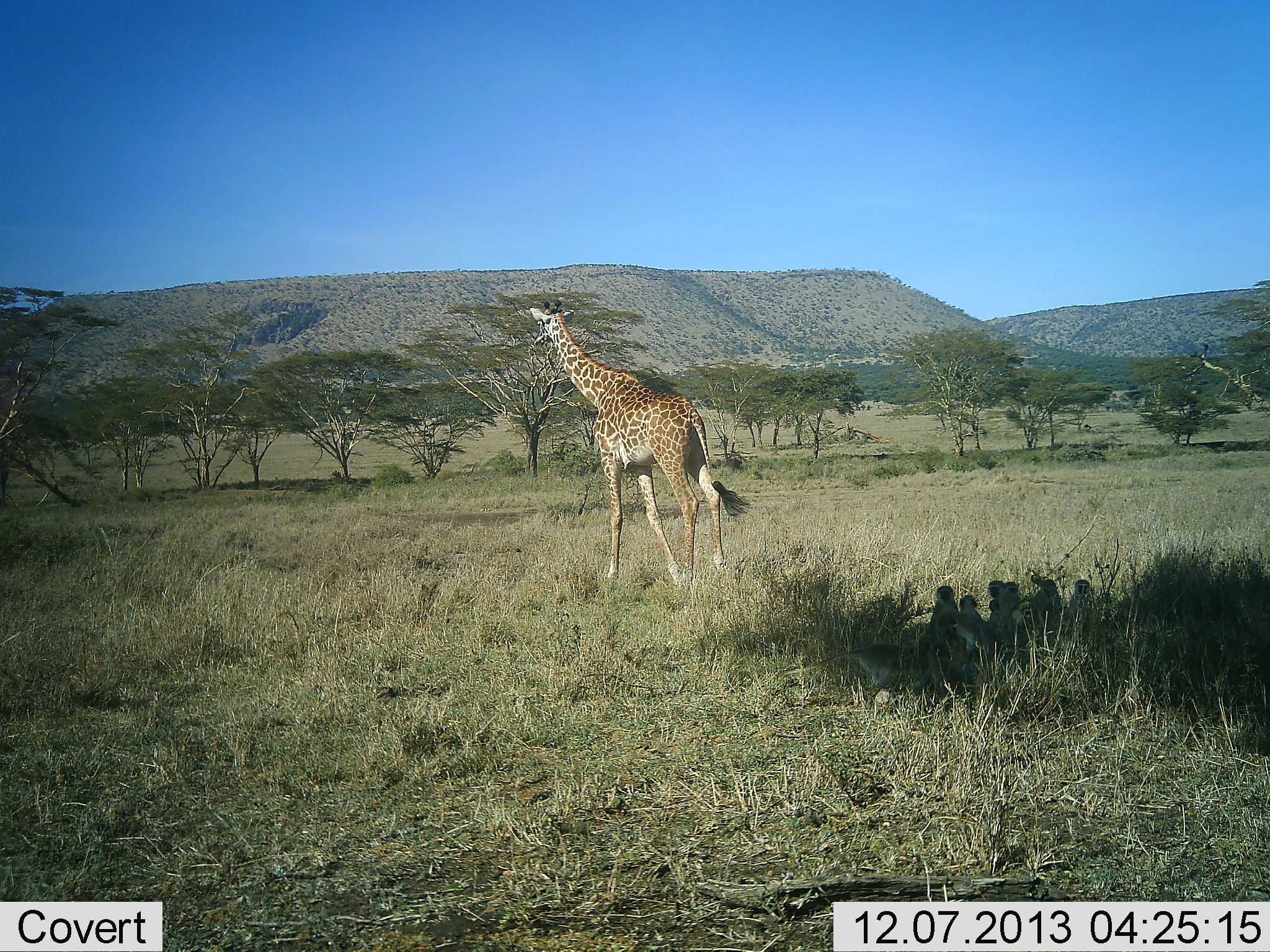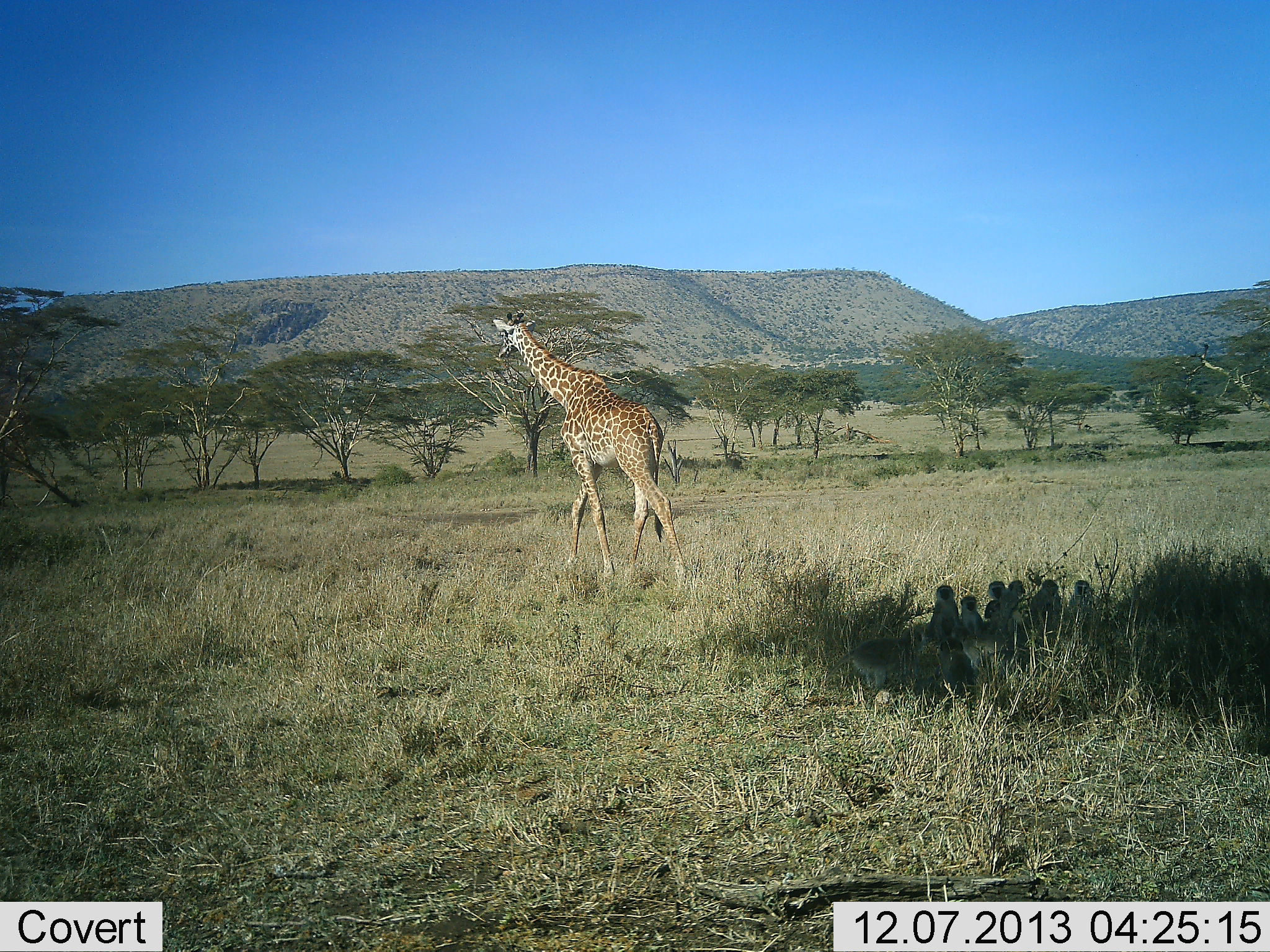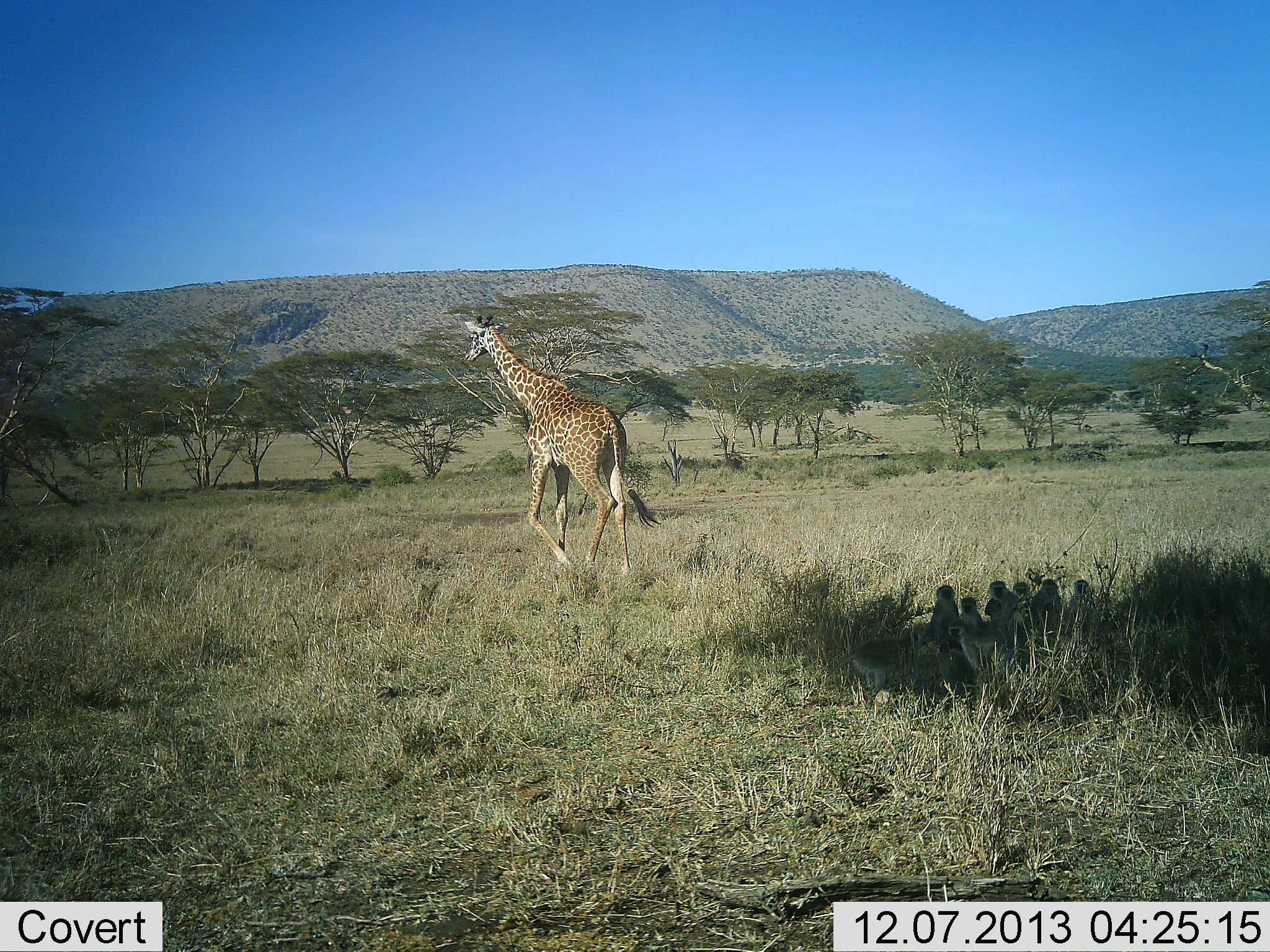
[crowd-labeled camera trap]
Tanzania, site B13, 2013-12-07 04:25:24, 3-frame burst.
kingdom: Animalia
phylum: Chordata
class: Mammalia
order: Artiodactyla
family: Giraffidae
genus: Giraffa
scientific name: Giraffa camelopardalis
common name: giraffe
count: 1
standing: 0%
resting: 5%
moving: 95%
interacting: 0%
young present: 0%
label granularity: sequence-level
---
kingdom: Animalia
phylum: Chordata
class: Mammalia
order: Primates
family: Cercopithecidae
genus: Chlorocebus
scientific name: Chlorocebus pygerythrus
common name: vervet monkey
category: monkeyvervet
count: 10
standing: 0%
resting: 70%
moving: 0%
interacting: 50%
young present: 0%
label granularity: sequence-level